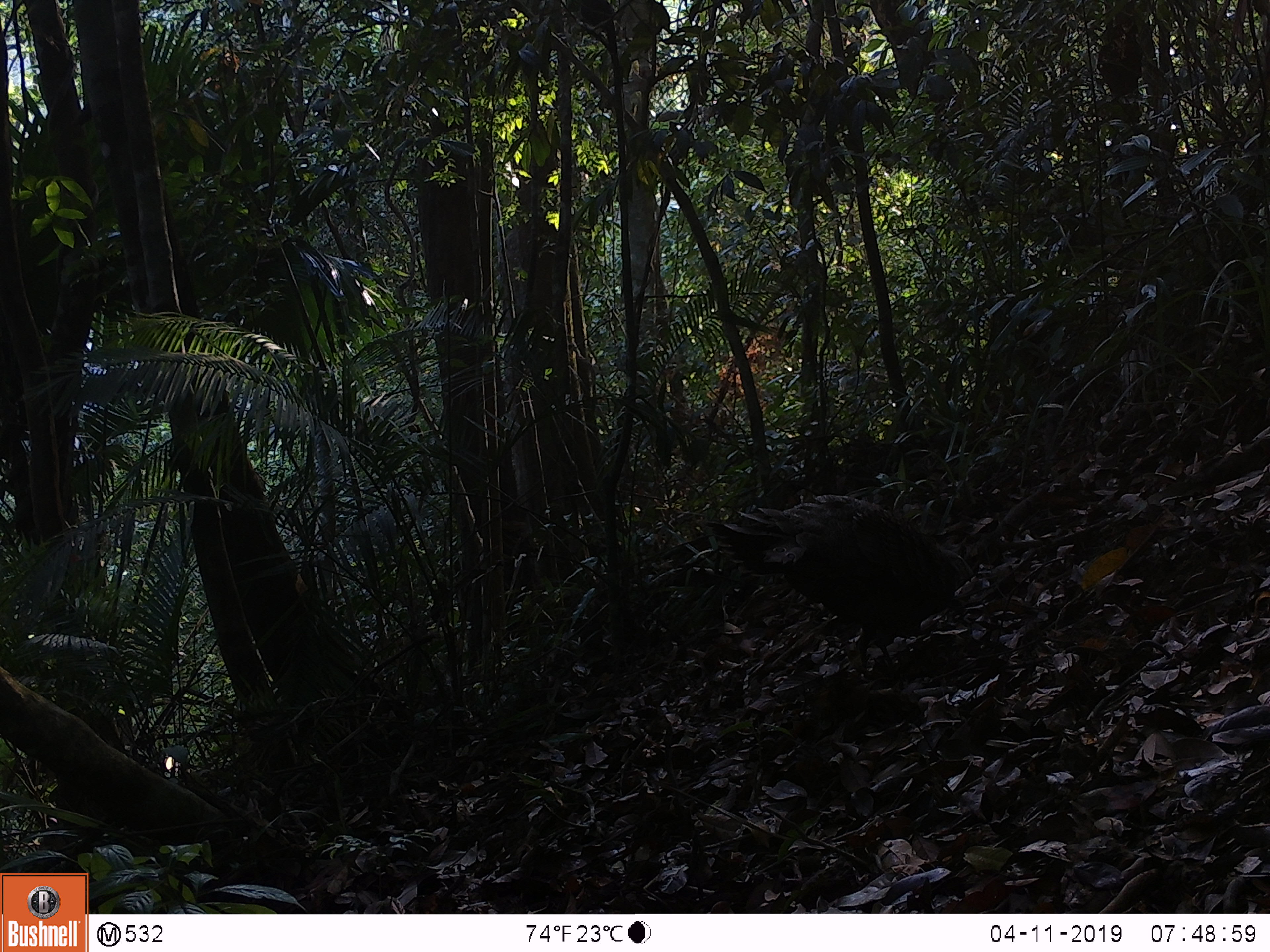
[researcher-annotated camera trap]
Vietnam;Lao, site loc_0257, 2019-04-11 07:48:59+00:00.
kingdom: Animalia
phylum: Chordata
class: Aves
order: Galliformes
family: Phasianidae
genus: Polyplectron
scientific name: Polyplectron bicalcaratum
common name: gray peacock-pheasant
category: grey peacock pheasant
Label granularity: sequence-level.